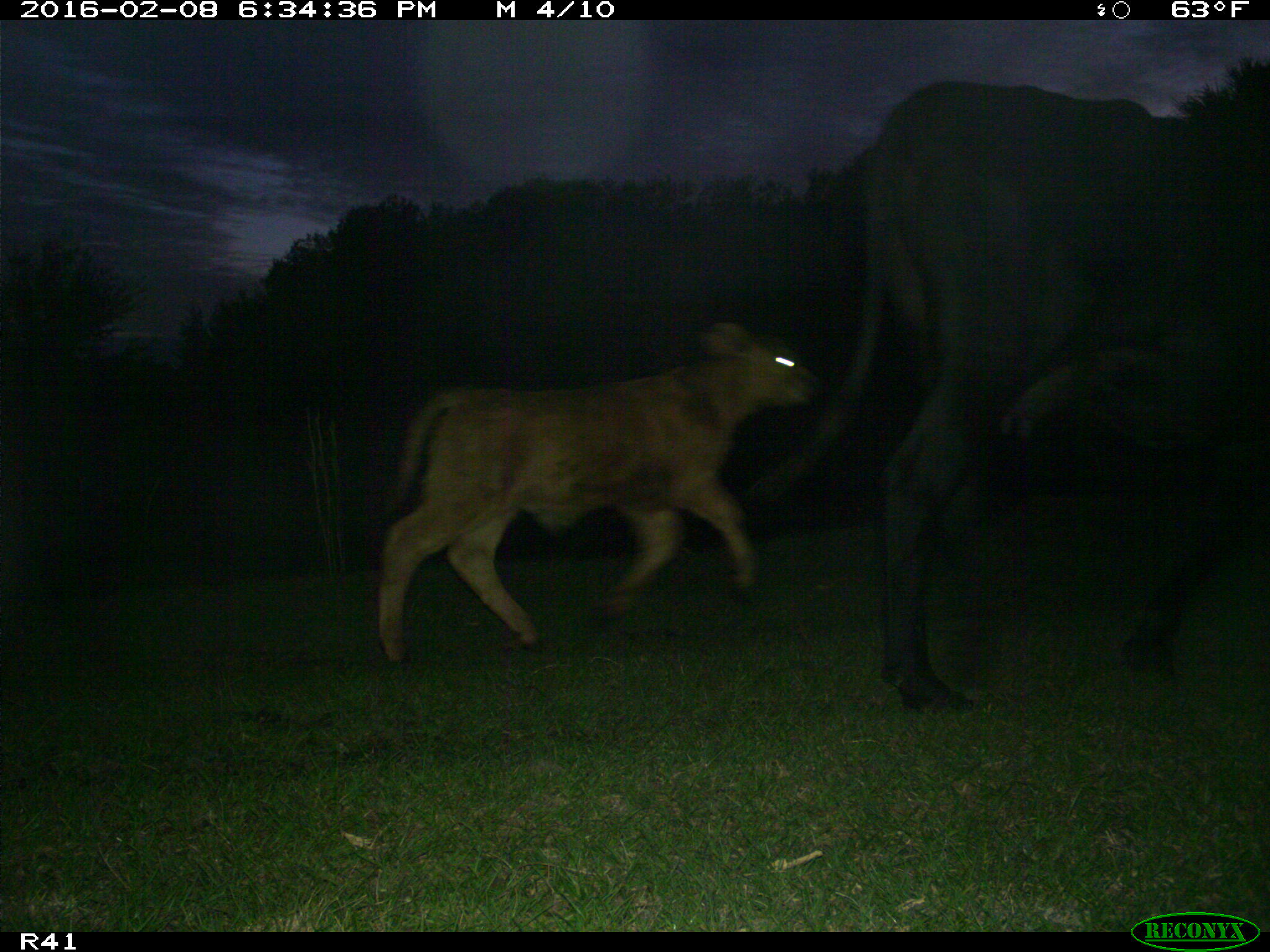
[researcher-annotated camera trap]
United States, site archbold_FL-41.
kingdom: Animalia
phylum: Chordata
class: Mammalia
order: Artiodactyla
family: Bovidae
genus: Bos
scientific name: Bos taurus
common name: domestic cow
Bos taurus (domestic cow).